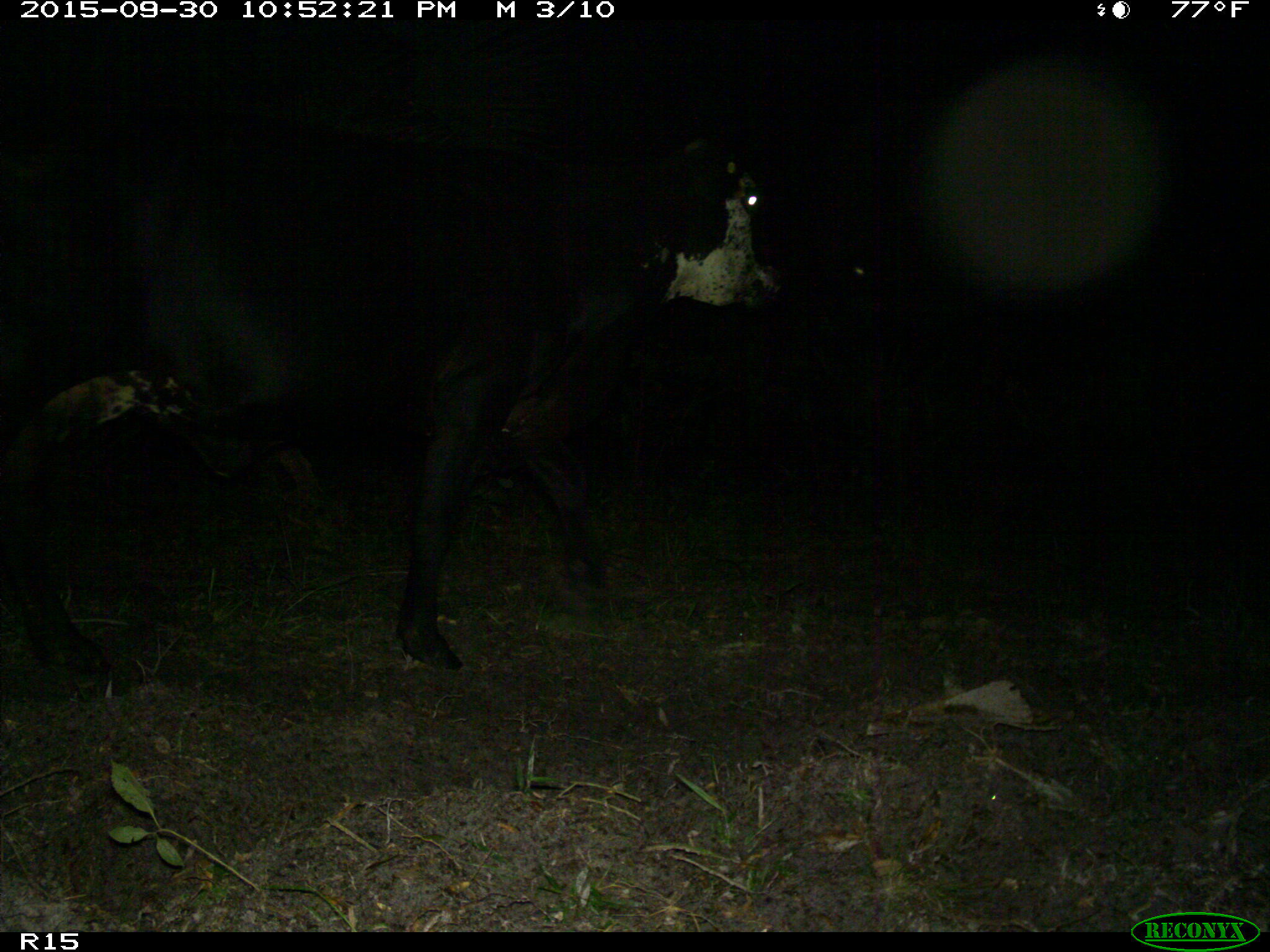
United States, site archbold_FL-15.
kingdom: Animalia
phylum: Chordata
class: Mammalia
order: Artiodactyla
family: Bovidae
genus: Bos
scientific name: Bos taurus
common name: domestic cow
Bos taurus (domestic cow).